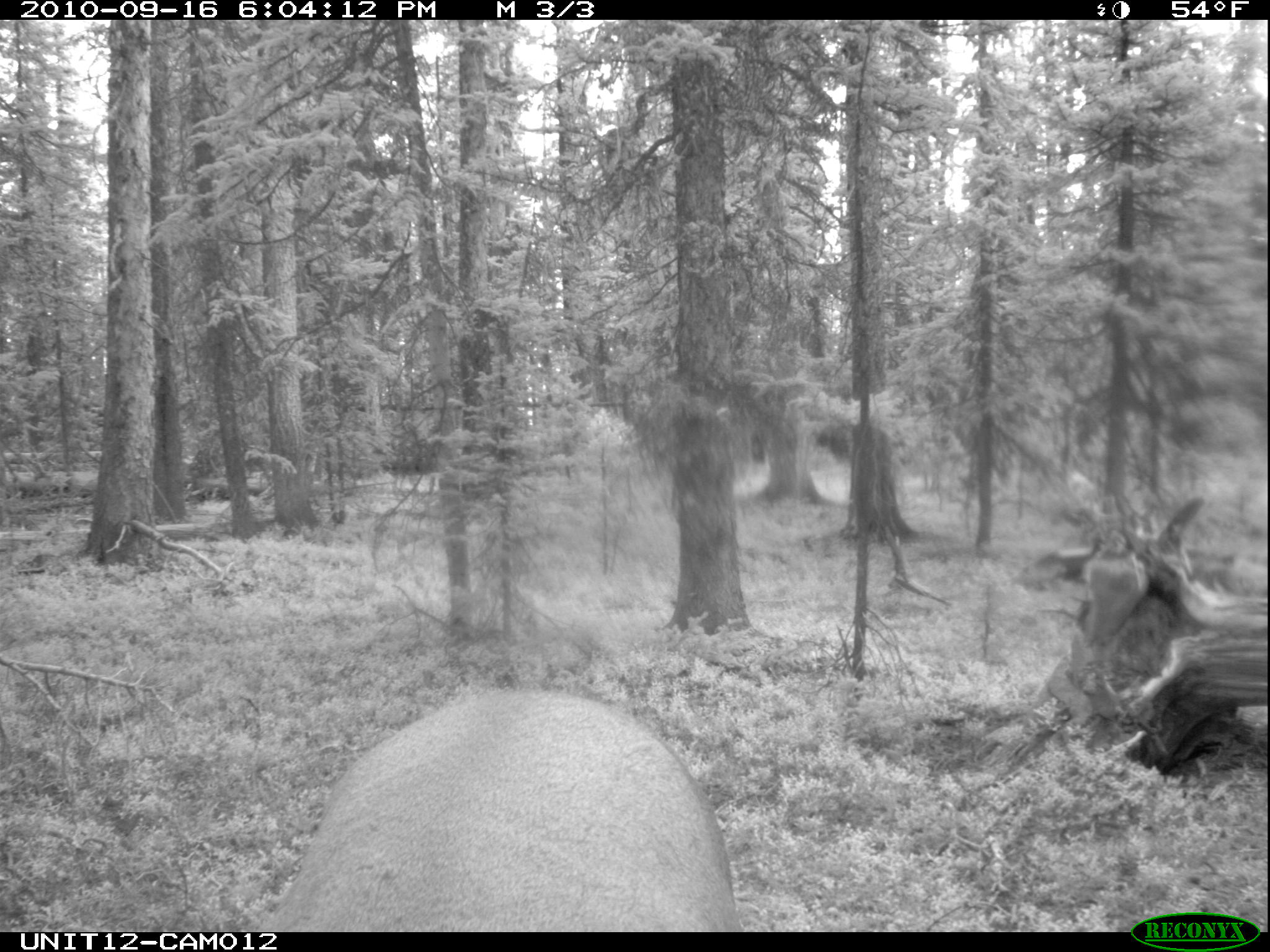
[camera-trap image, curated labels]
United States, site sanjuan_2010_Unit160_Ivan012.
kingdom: Animalia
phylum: Chordata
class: Mammalia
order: Artiodactyla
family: Cervidae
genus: Cervus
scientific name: Cervus elaphus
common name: red deer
Cervus elaphus (red deer).